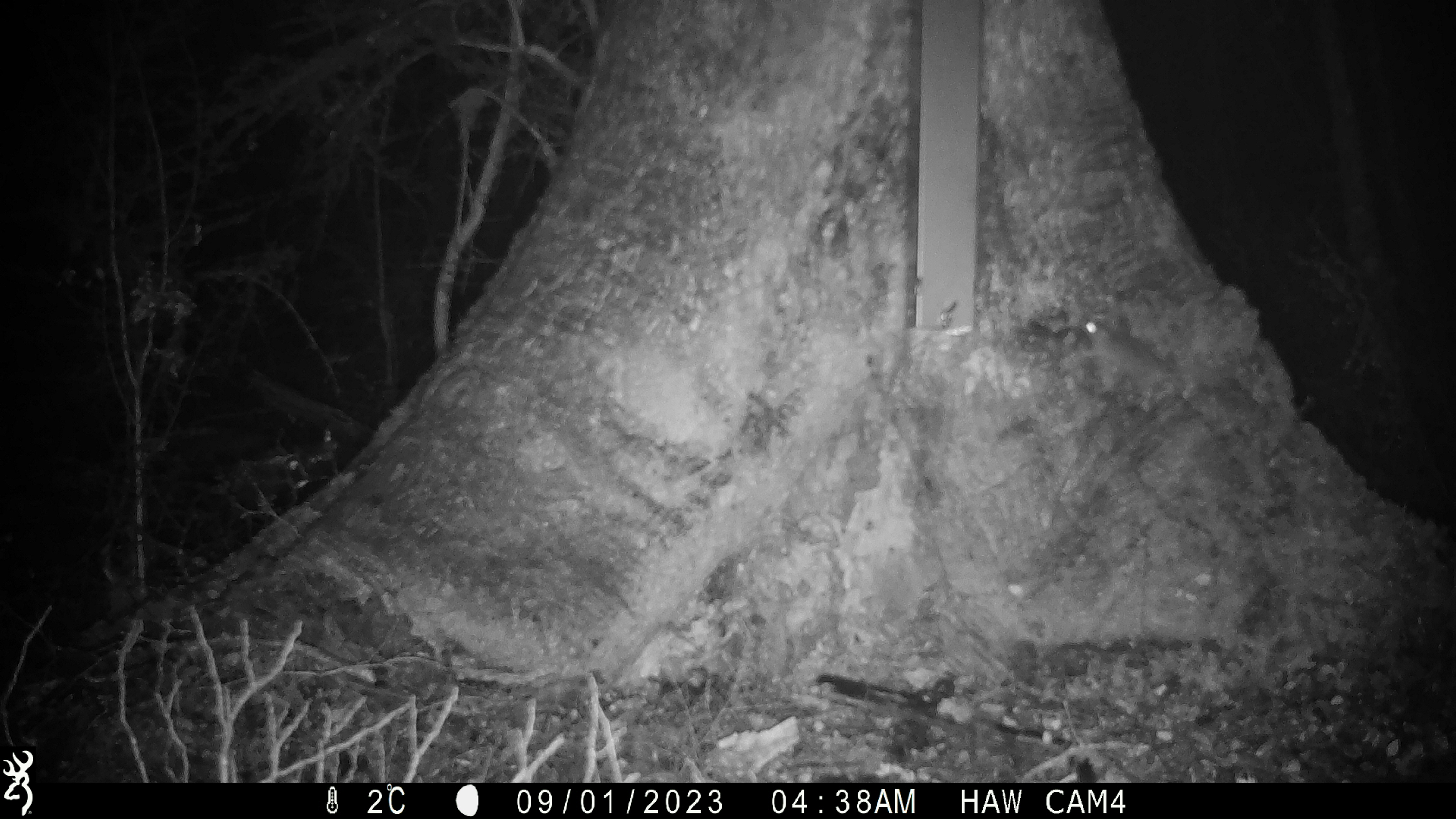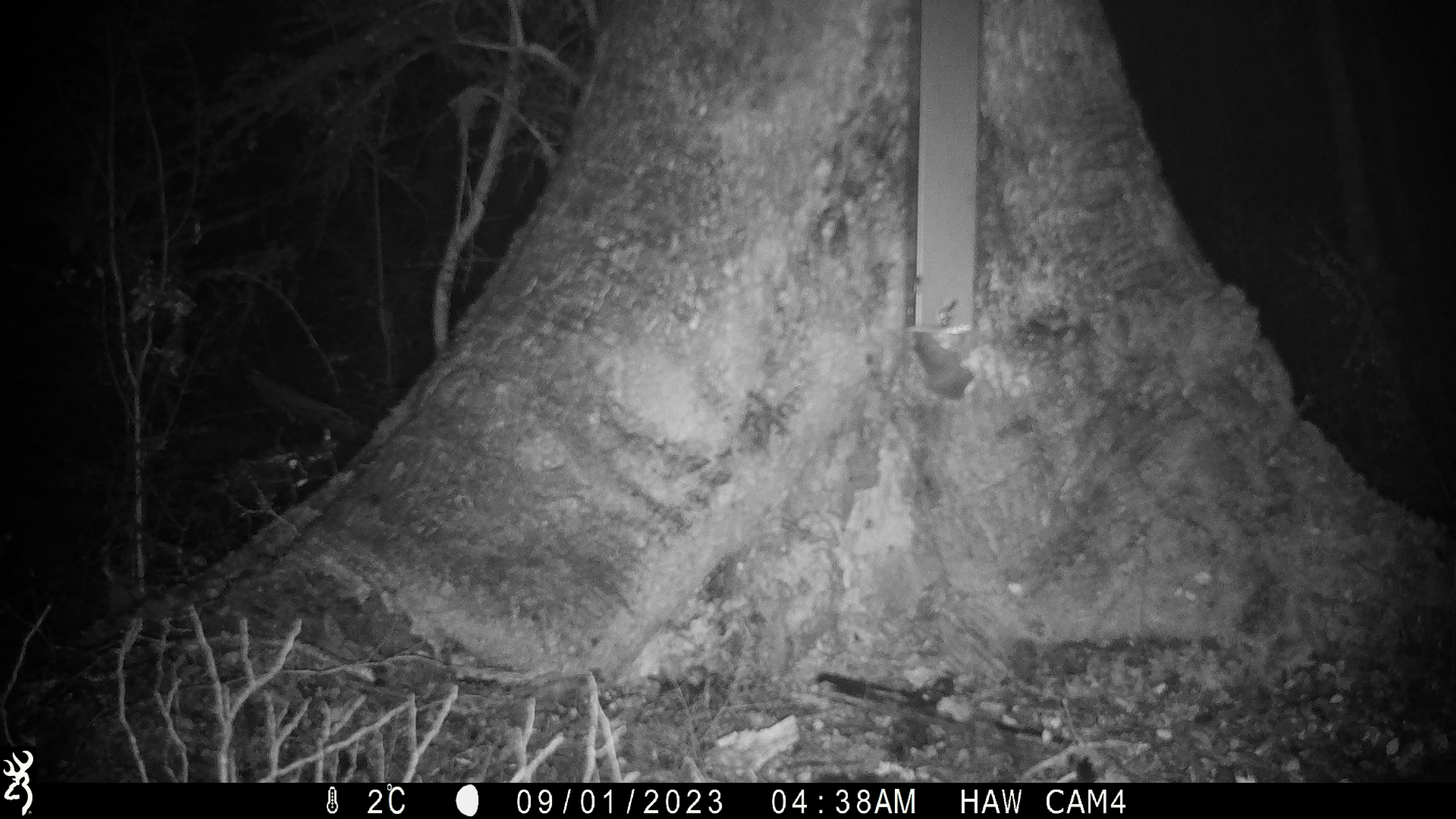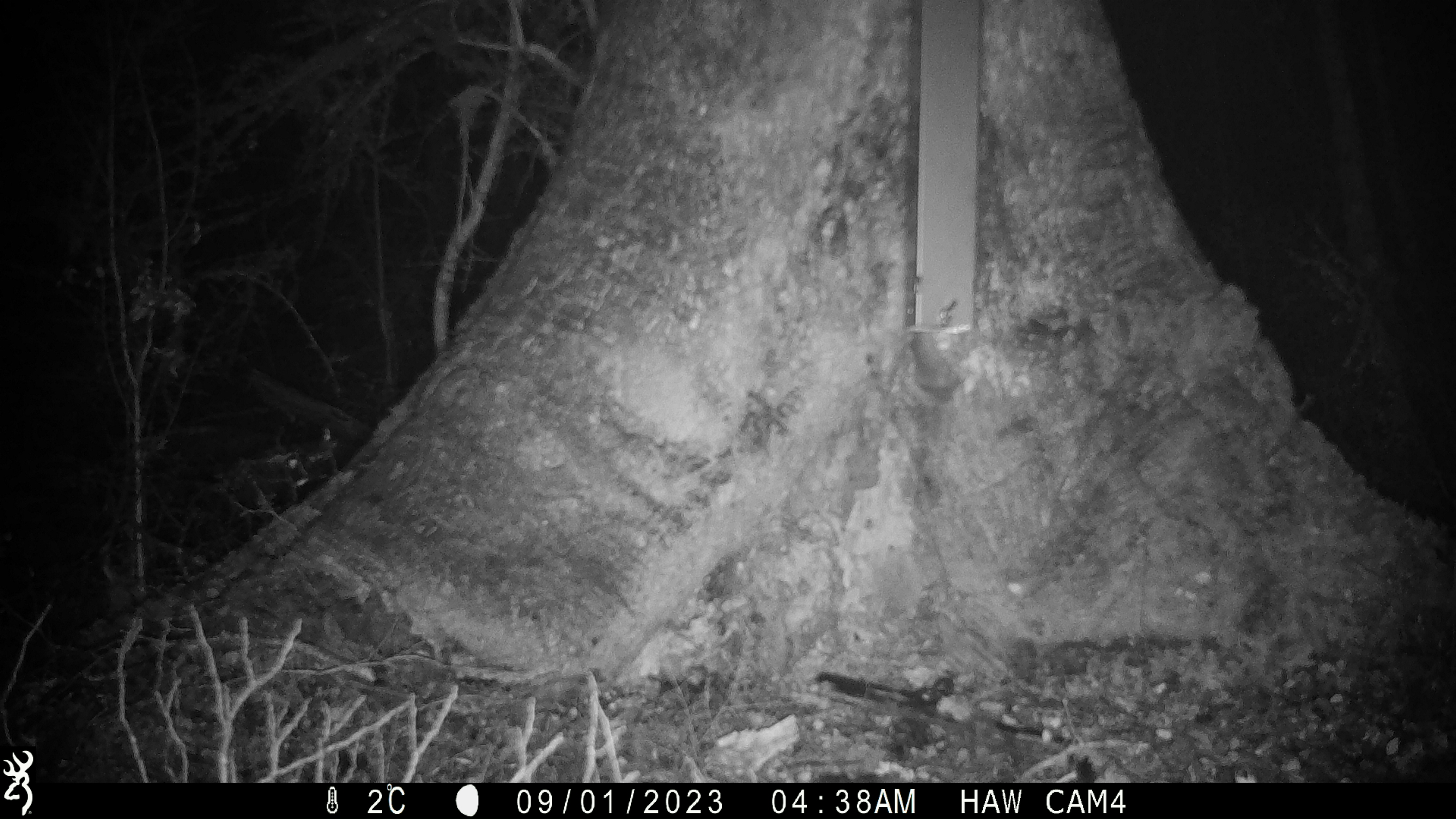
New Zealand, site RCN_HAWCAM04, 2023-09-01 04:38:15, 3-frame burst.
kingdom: Animalia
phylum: Chordata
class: Mammalia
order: Rodentia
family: Muridae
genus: Mus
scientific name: Mus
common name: mouse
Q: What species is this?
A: Mouse (Mus).